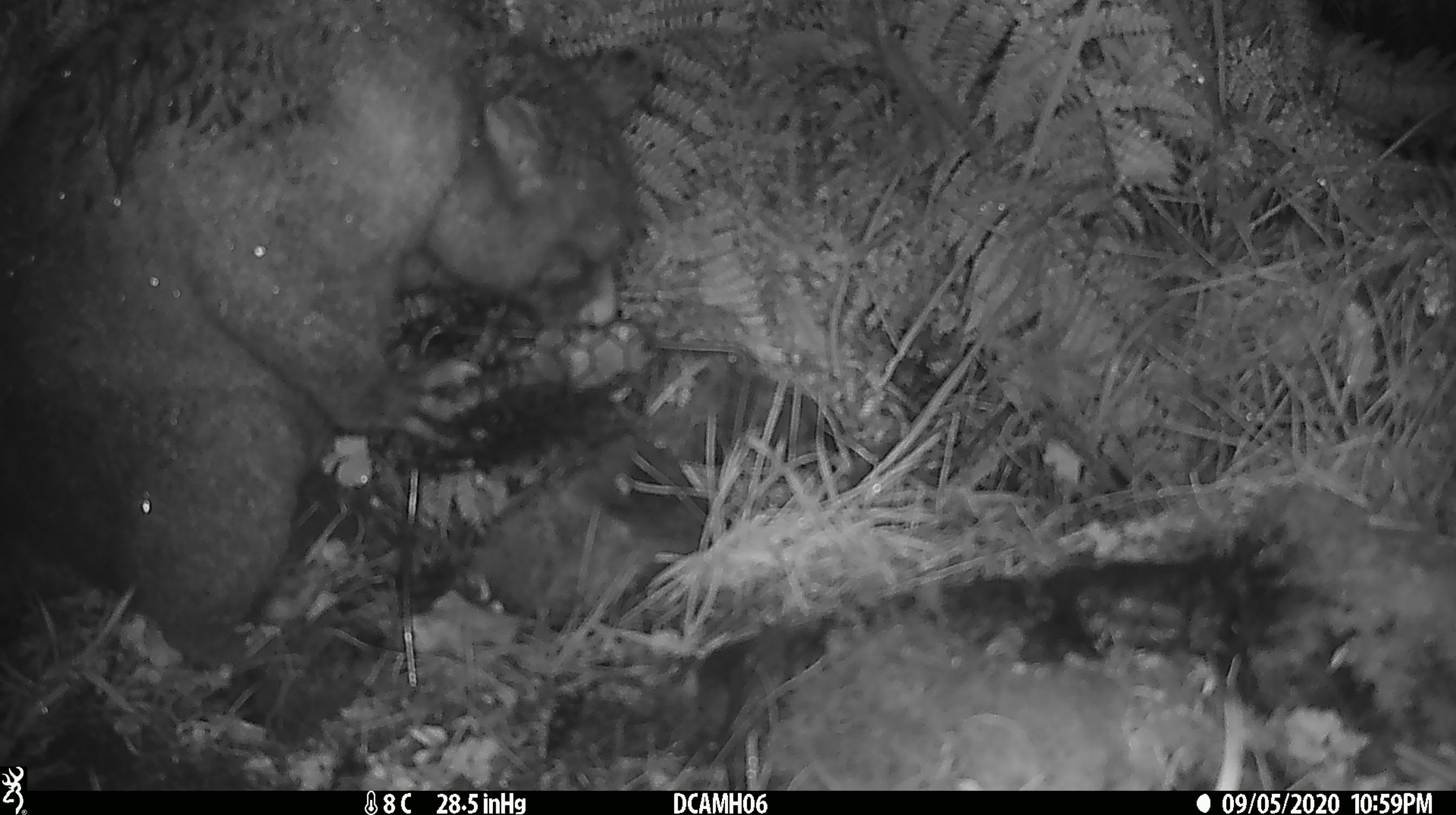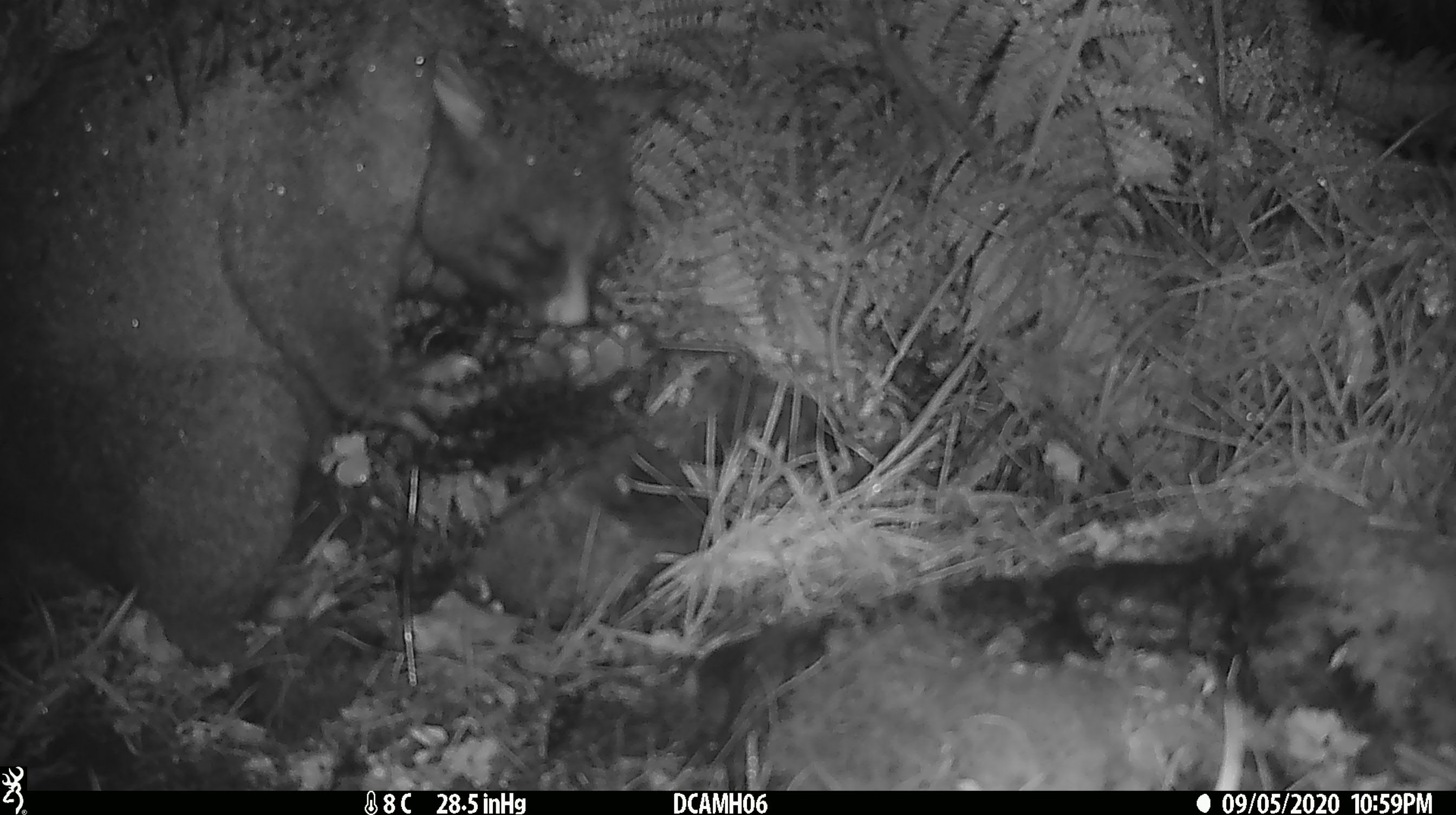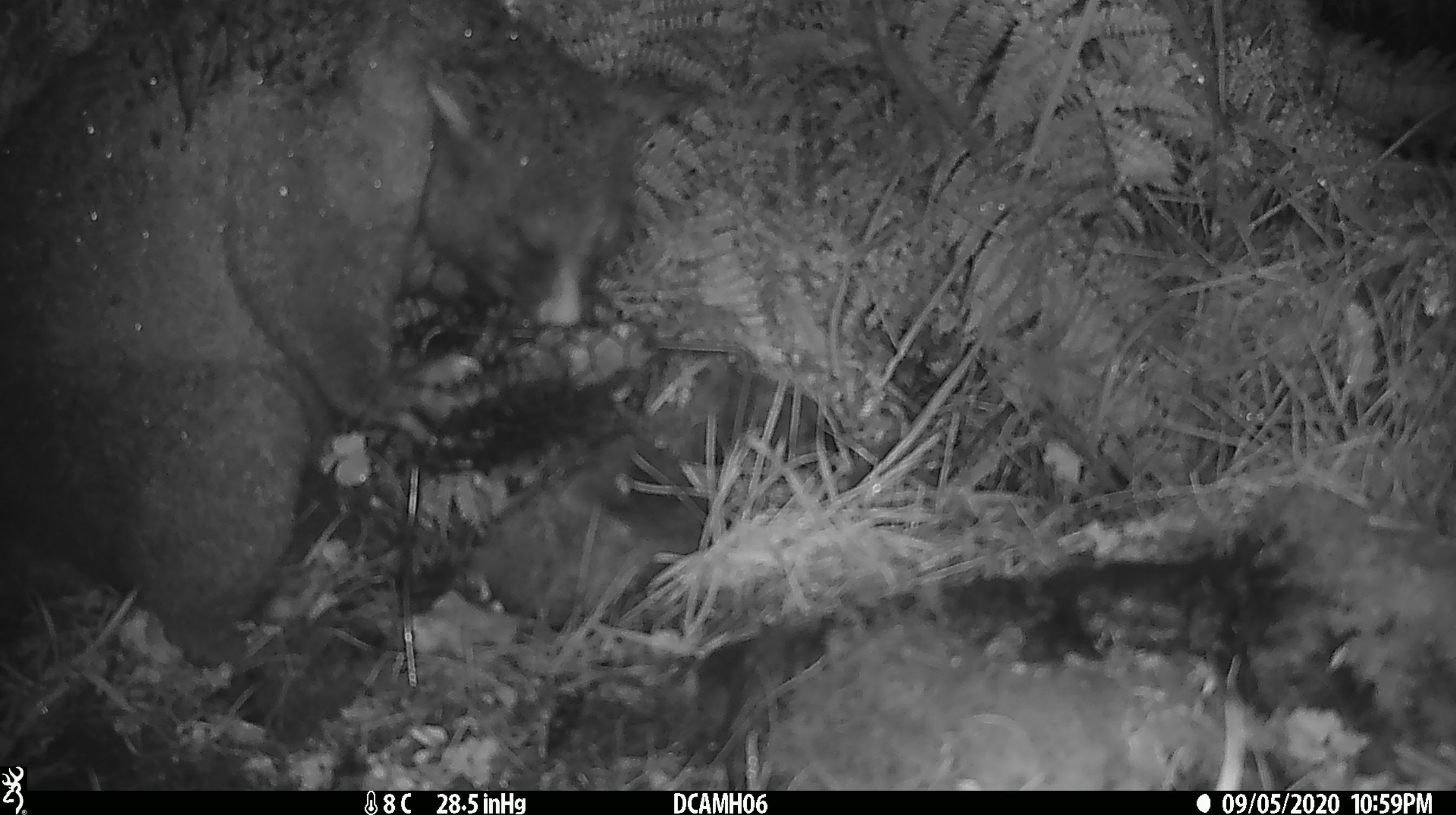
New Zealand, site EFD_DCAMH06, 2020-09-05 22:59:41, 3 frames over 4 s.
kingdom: Animalia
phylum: Chordata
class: Mammalia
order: Diprotodontia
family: Phalangeridae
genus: Trichosurus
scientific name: Trichosurus vulpecula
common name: common brushtail possum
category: possum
Possum (common brushtail possum) (Trichosurus vulpecula).